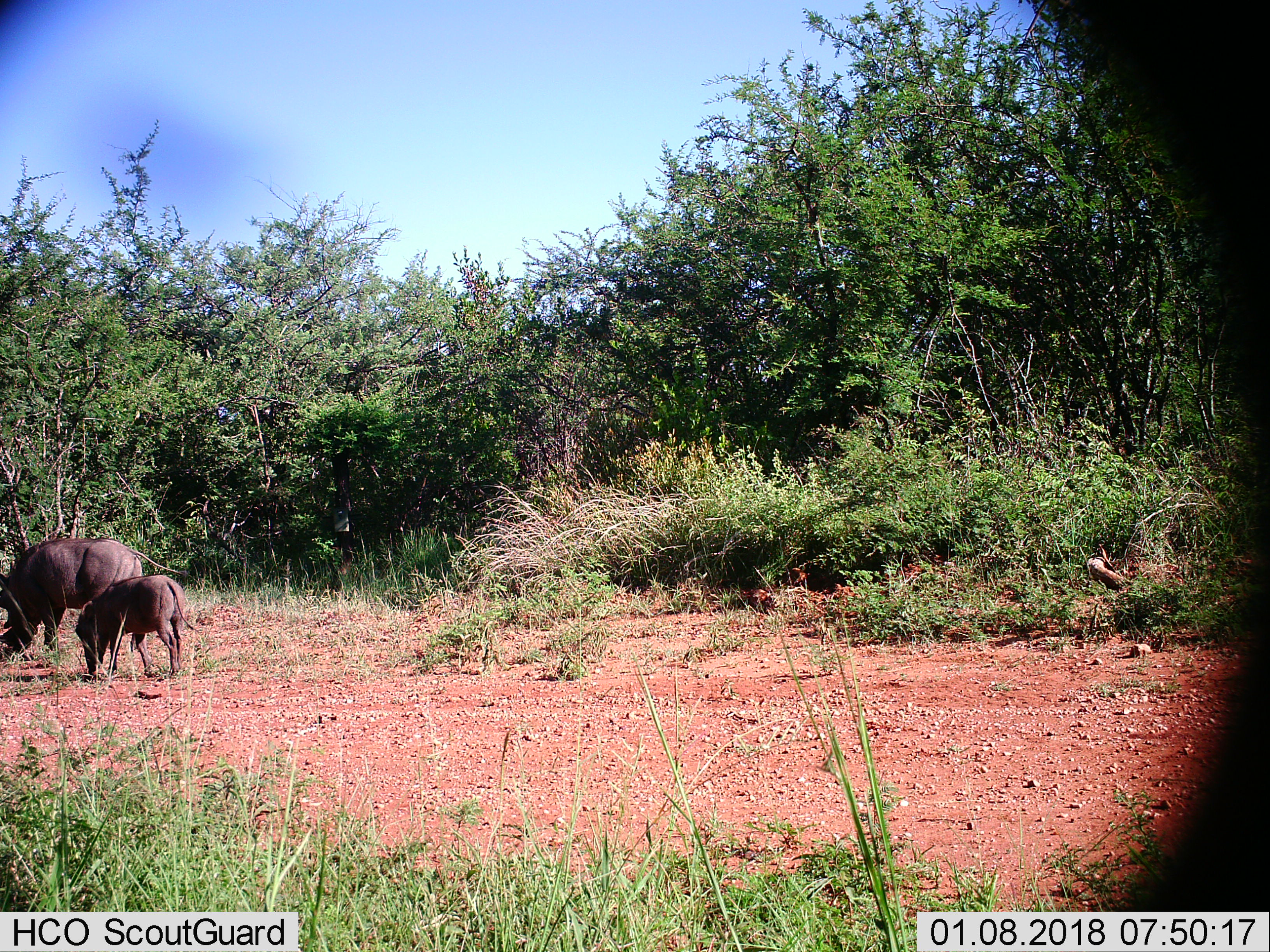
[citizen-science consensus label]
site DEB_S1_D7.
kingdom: Animalia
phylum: Chordata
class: Mammalia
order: Artiodactyla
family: Suidae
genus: Phacochoerus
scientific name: Phacochoerus africanus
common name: warthog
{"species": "warthog (Phacochoerus africanus)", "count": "2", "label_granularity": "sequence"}